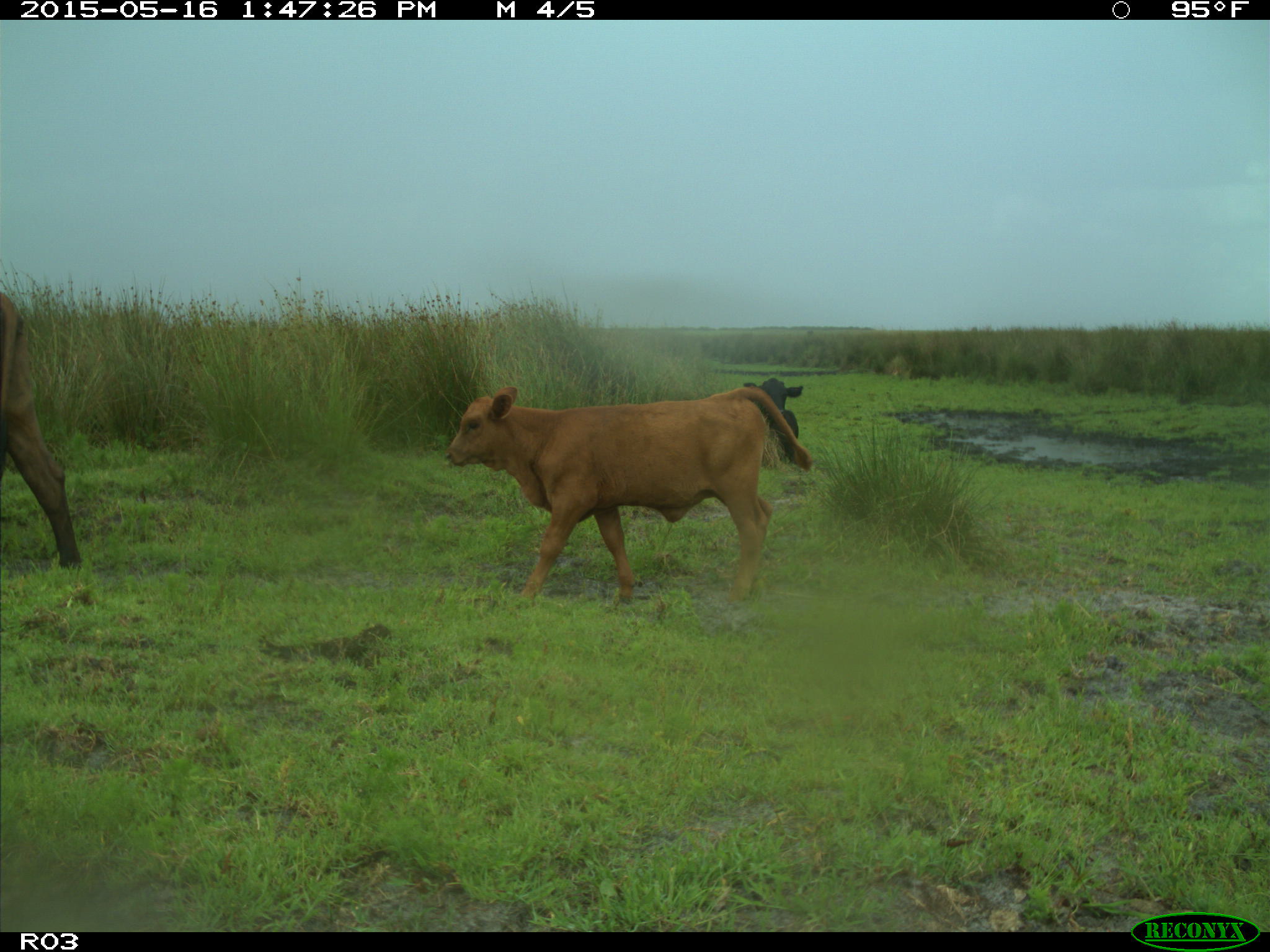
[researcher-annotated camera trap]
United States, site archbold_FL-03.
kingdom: Animalia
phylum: Chordata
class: Mammalia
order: Artiodactyla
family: Bovidae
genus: Bos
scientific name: Bos taurus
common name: domestic cow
Bos taurus (domestic cow).